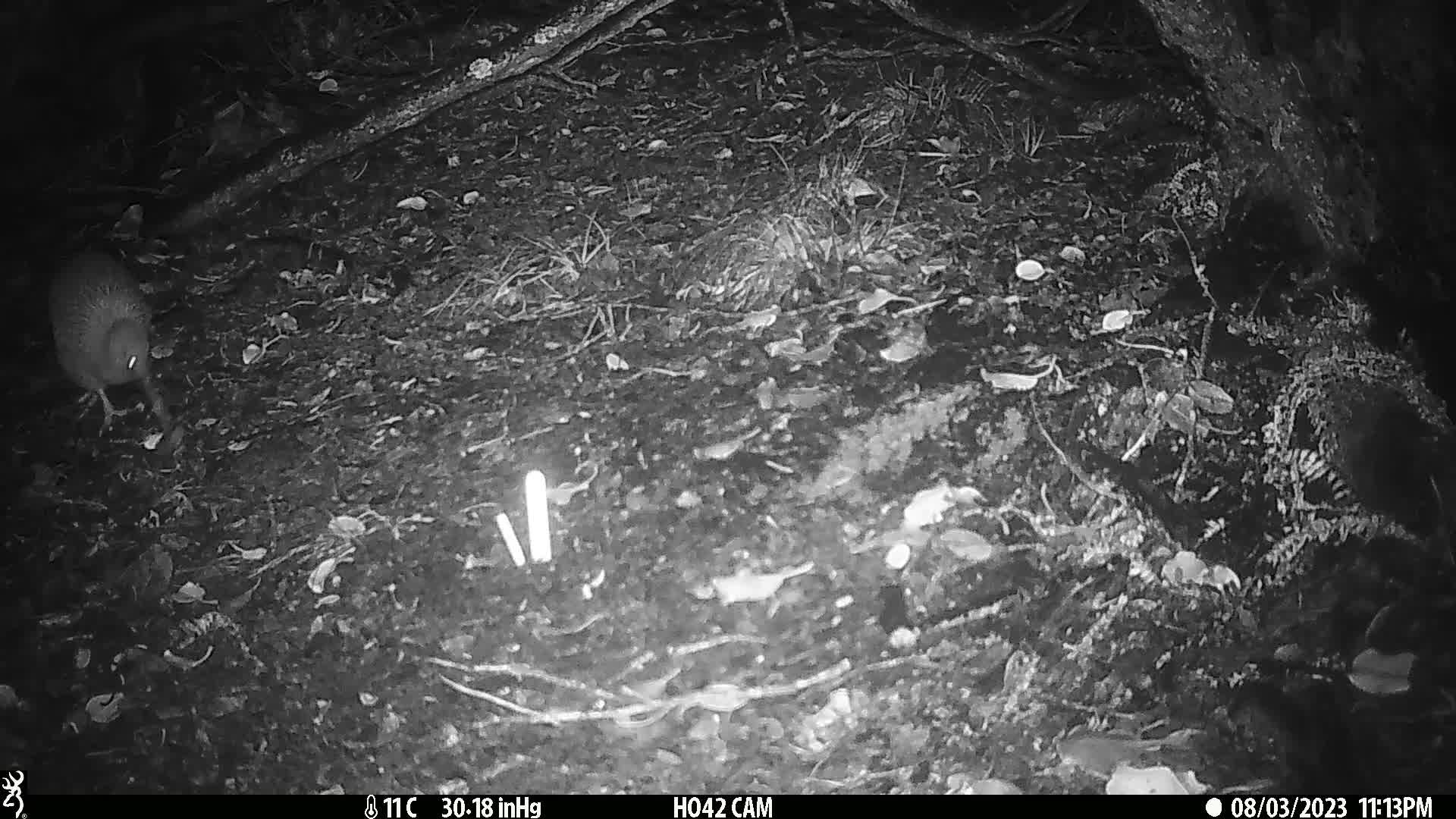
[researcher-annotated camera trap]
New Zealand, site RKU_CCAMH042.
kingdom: Animalia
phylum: Chordata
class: Aves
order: Apterygiformes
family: Apterygidae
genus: Apteryx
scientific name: Apteryx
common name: kiwi